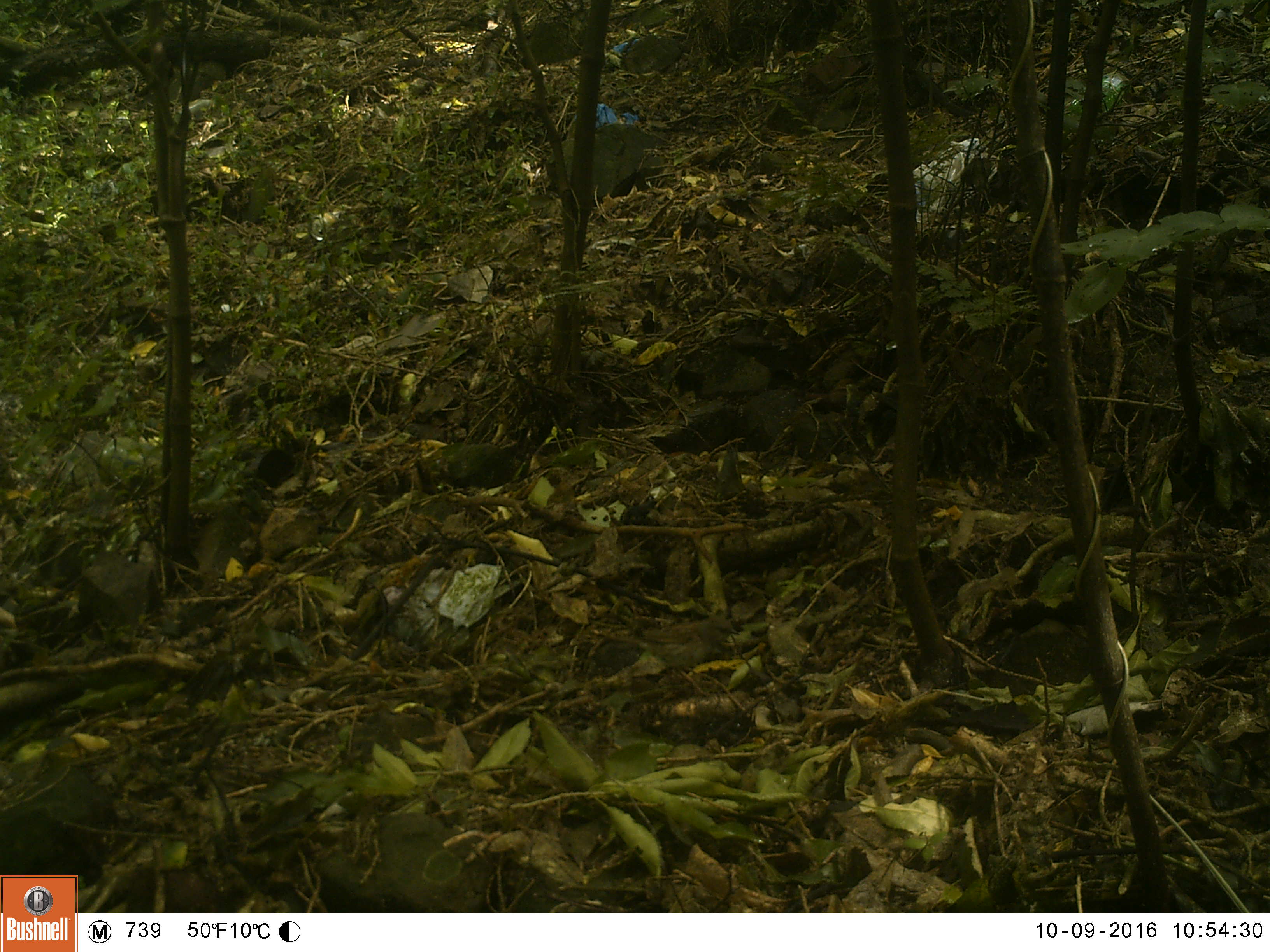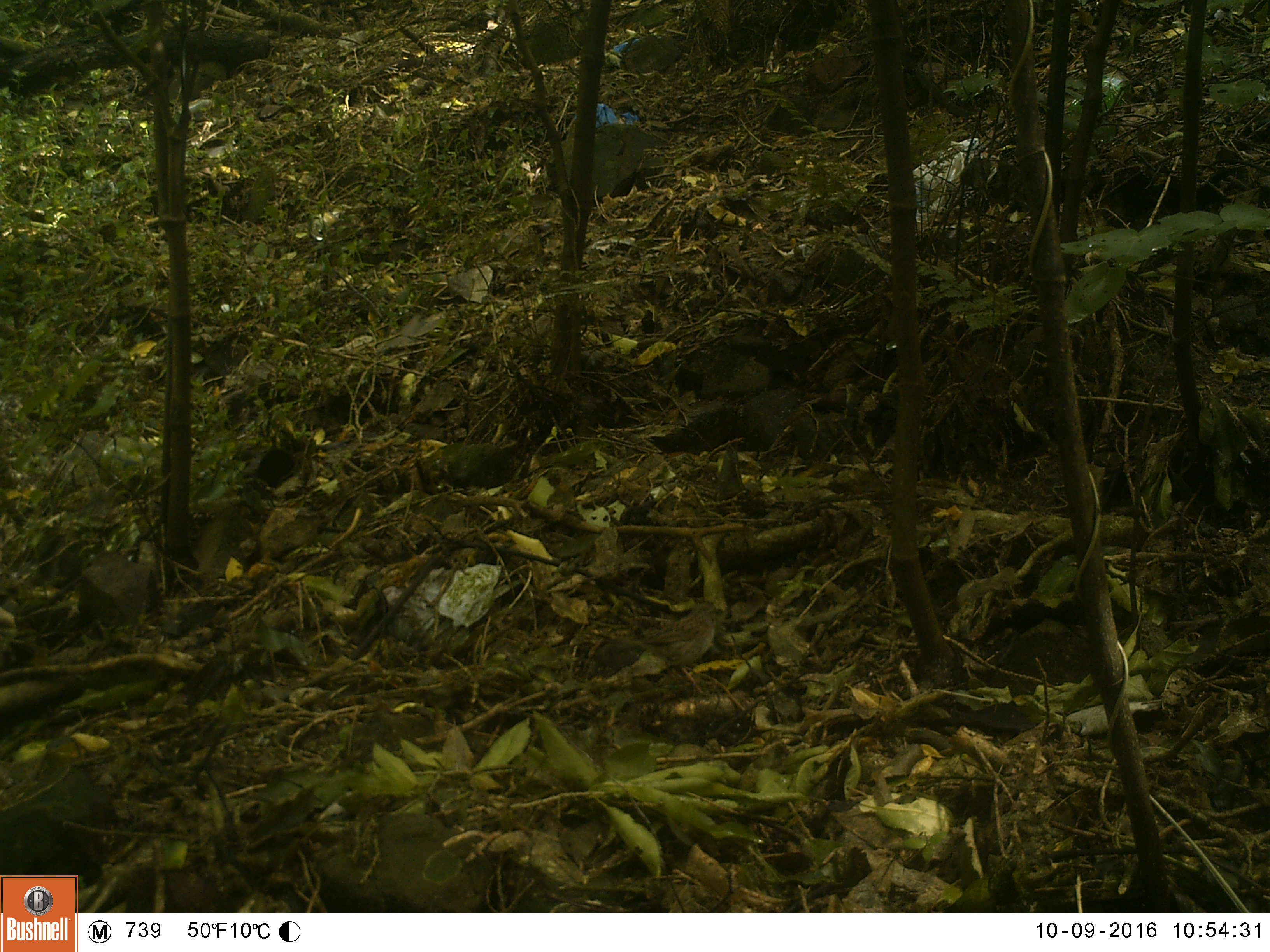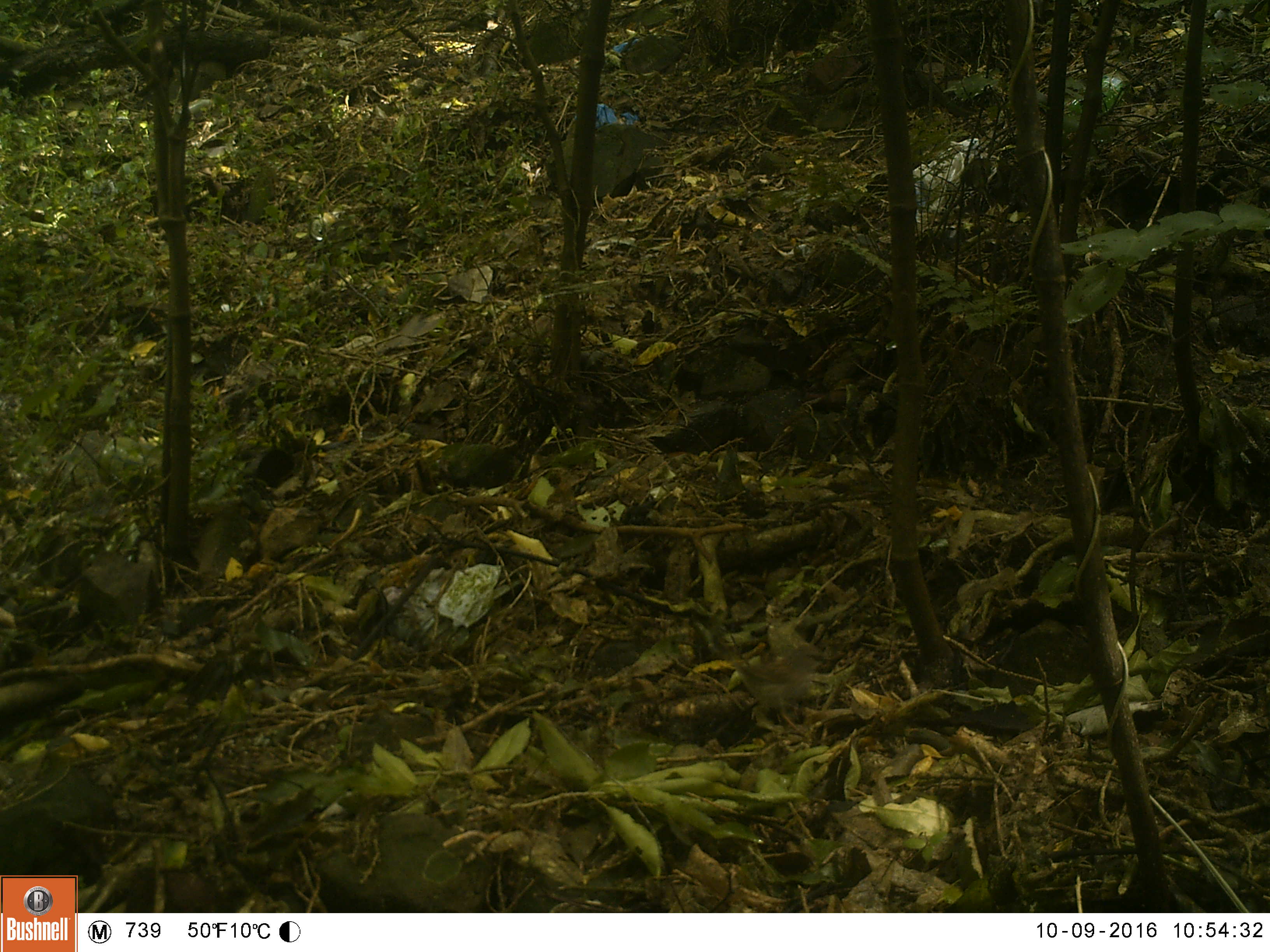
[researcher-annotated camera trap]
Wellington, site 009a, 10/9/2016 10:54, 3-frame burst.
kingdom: Animalia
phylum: Chordata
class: Aves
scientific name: Aves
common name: bird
Bird (Aves).